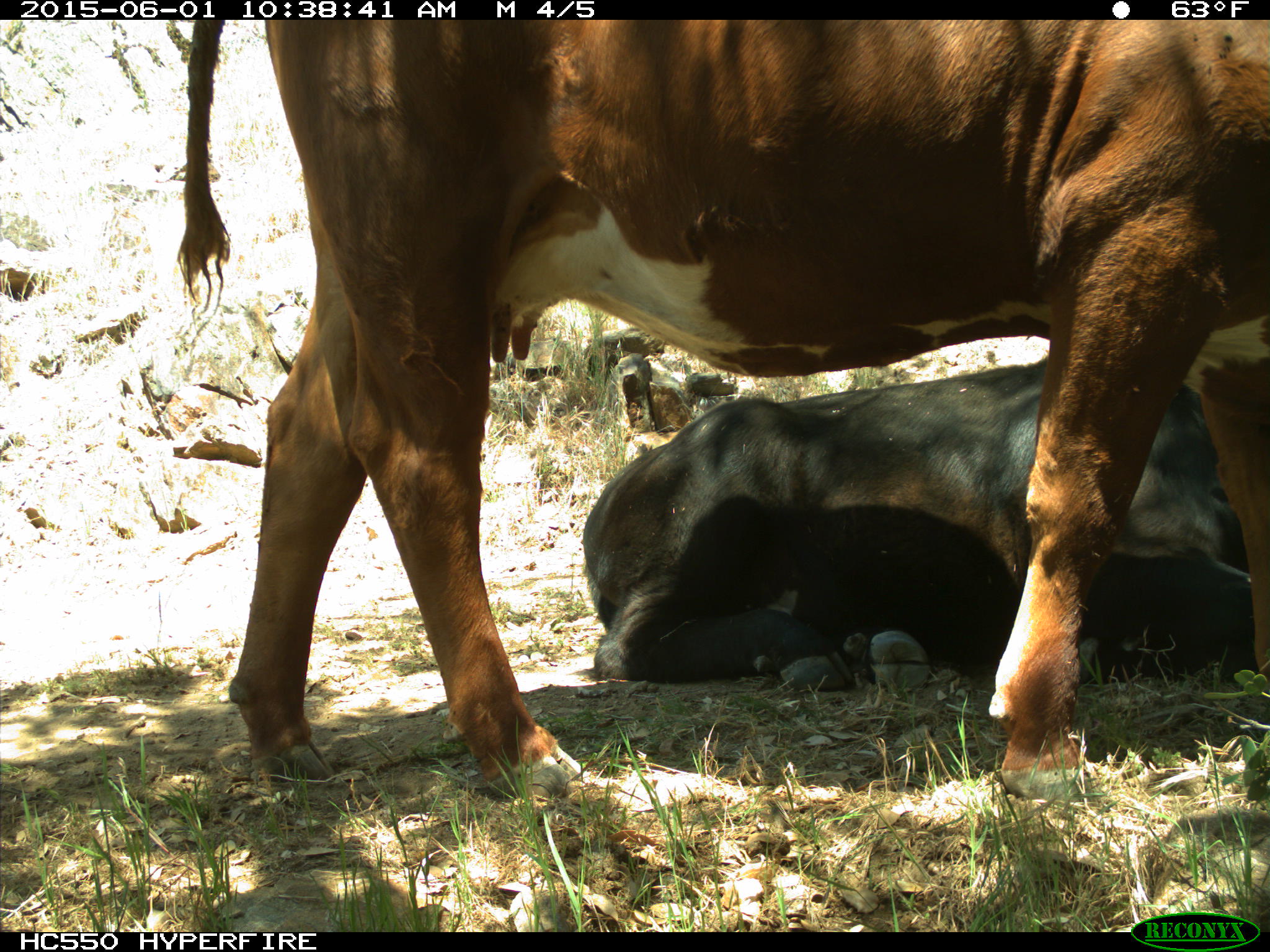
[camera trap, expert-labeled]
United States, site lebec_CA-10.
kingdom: Animalia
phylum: Chordata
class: Mammalia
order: Artiodactyla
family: Bovidae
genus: Bos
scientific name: Bos taurus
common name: domestic cow